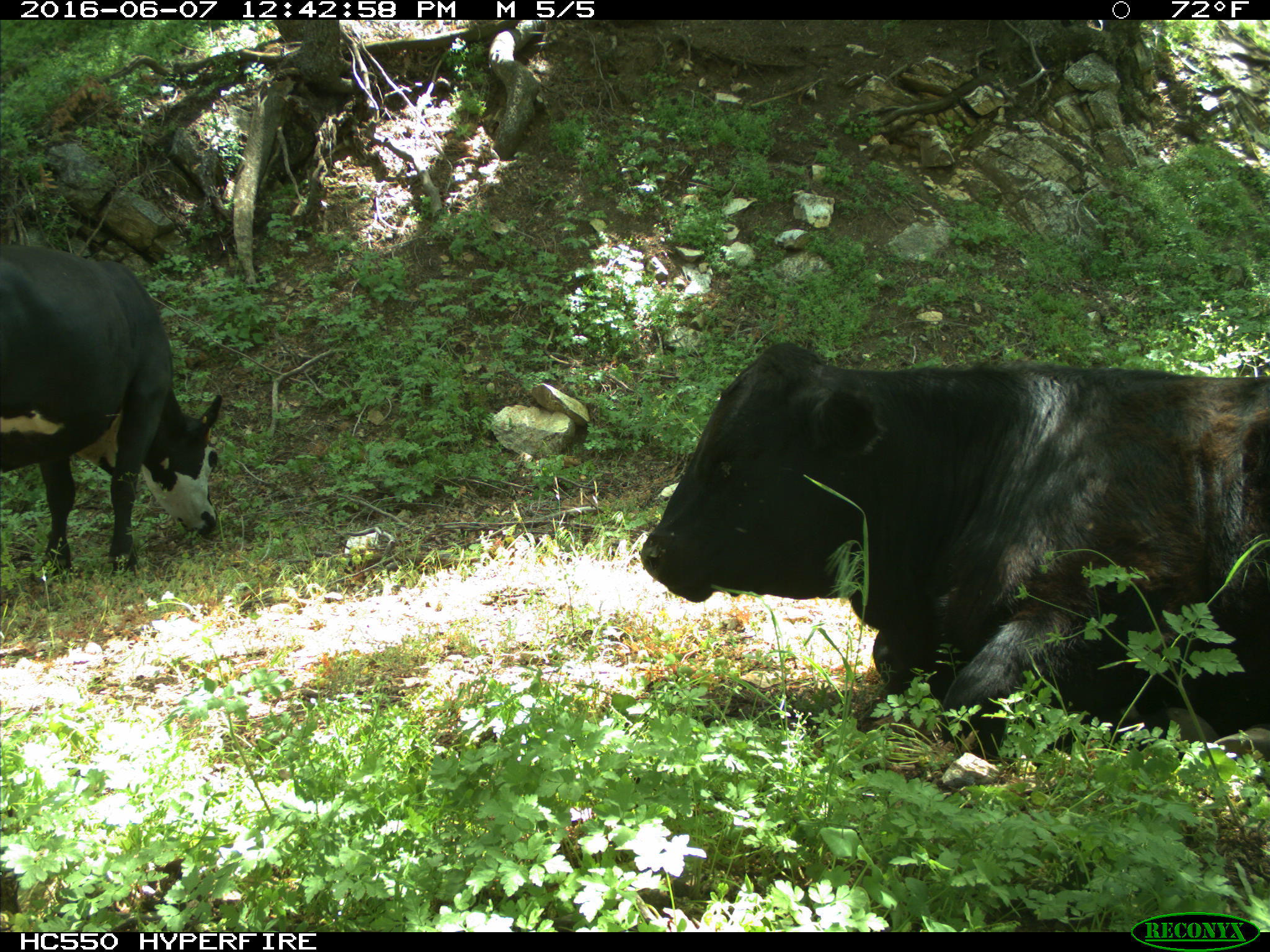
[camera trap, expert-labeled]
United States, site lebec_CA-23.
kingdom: Animalia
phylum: Chordata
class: Mammalia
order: Artiodactyla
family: Bovidae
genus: Bos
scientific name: Bos taurus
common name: domestic cow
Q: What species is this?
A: Bos taurus (domestic cow).